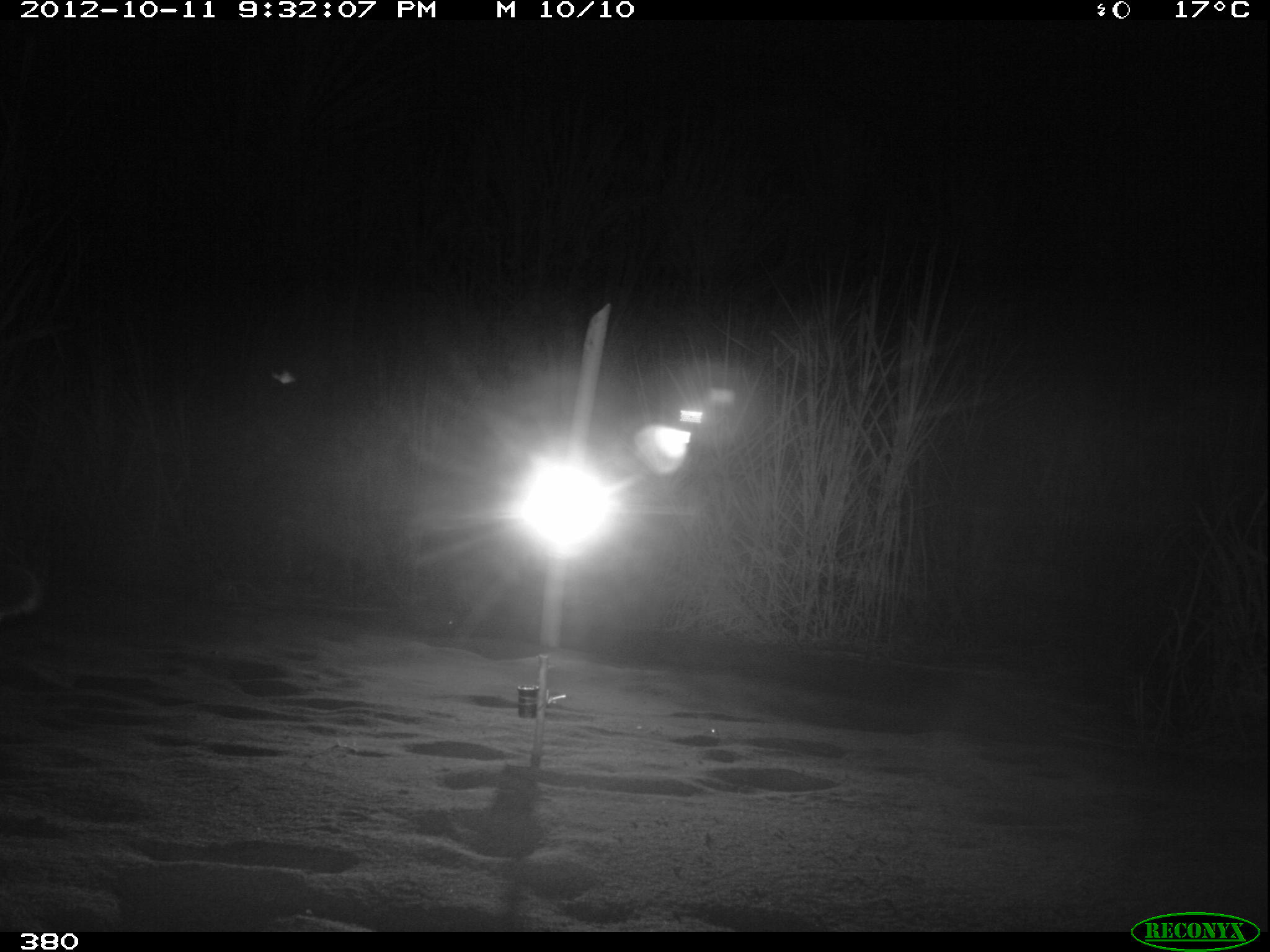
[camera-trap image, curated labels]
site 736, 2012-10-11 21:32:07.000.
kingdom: Animalia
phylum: Chordata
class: Mammalia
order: Carnivora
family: Felidae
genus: Panthera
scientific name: Panthera onca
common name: jaguar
Panthera onca (jaguar).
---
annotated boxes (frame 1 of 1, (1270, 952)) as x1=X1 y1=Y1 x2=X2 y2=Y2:
panthera onca: x1=0 y1=563 x2=36 y2=623